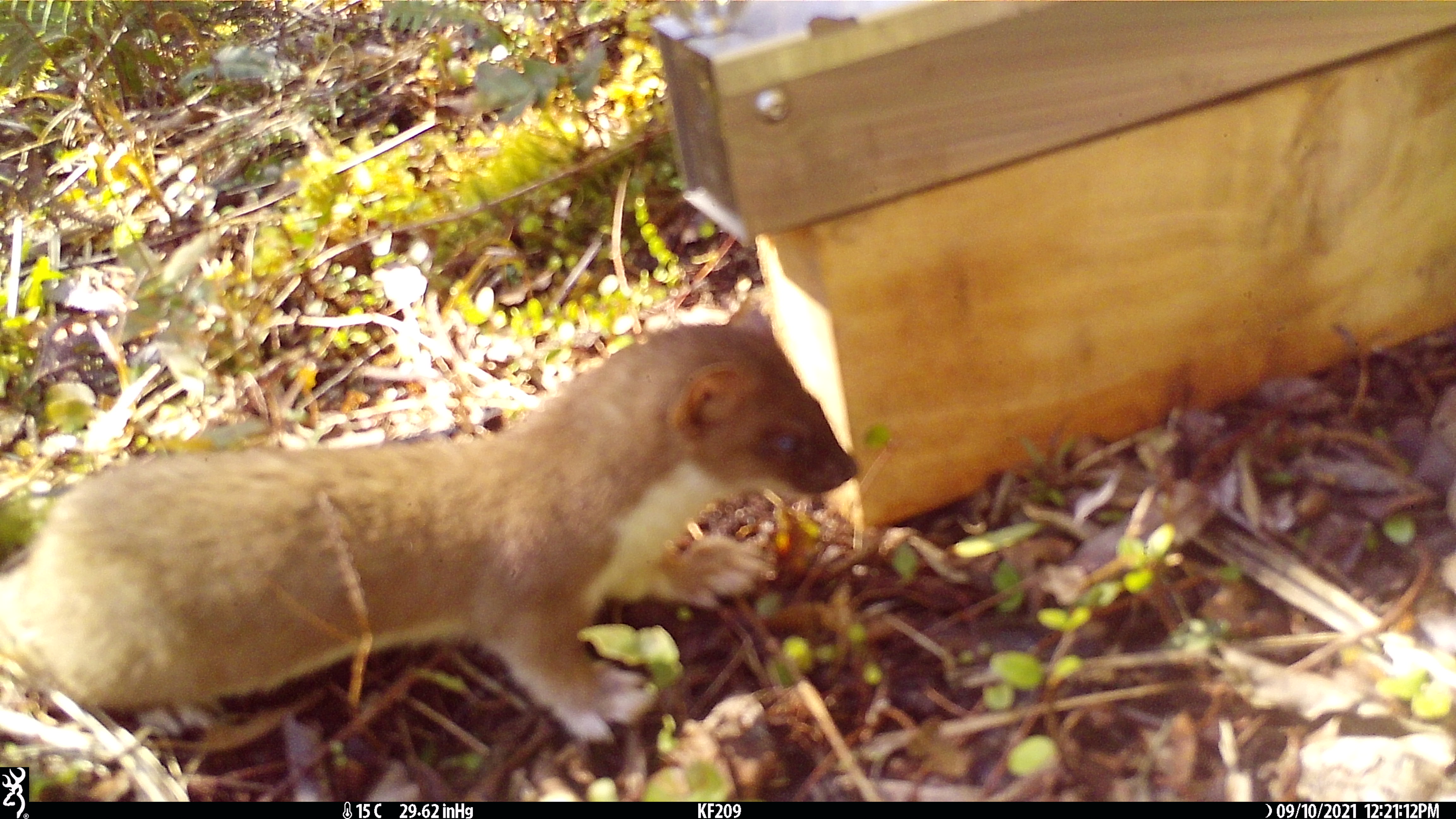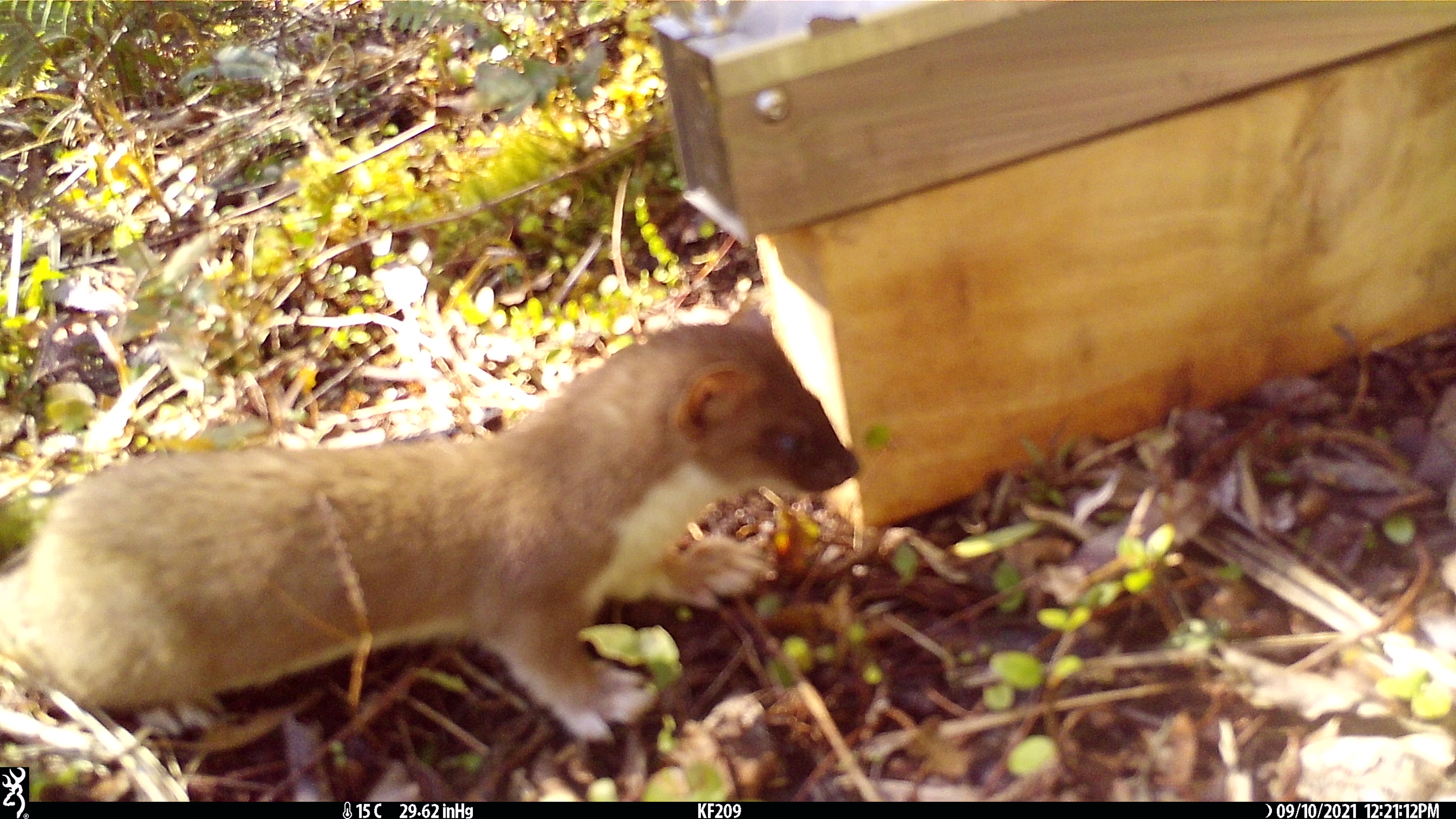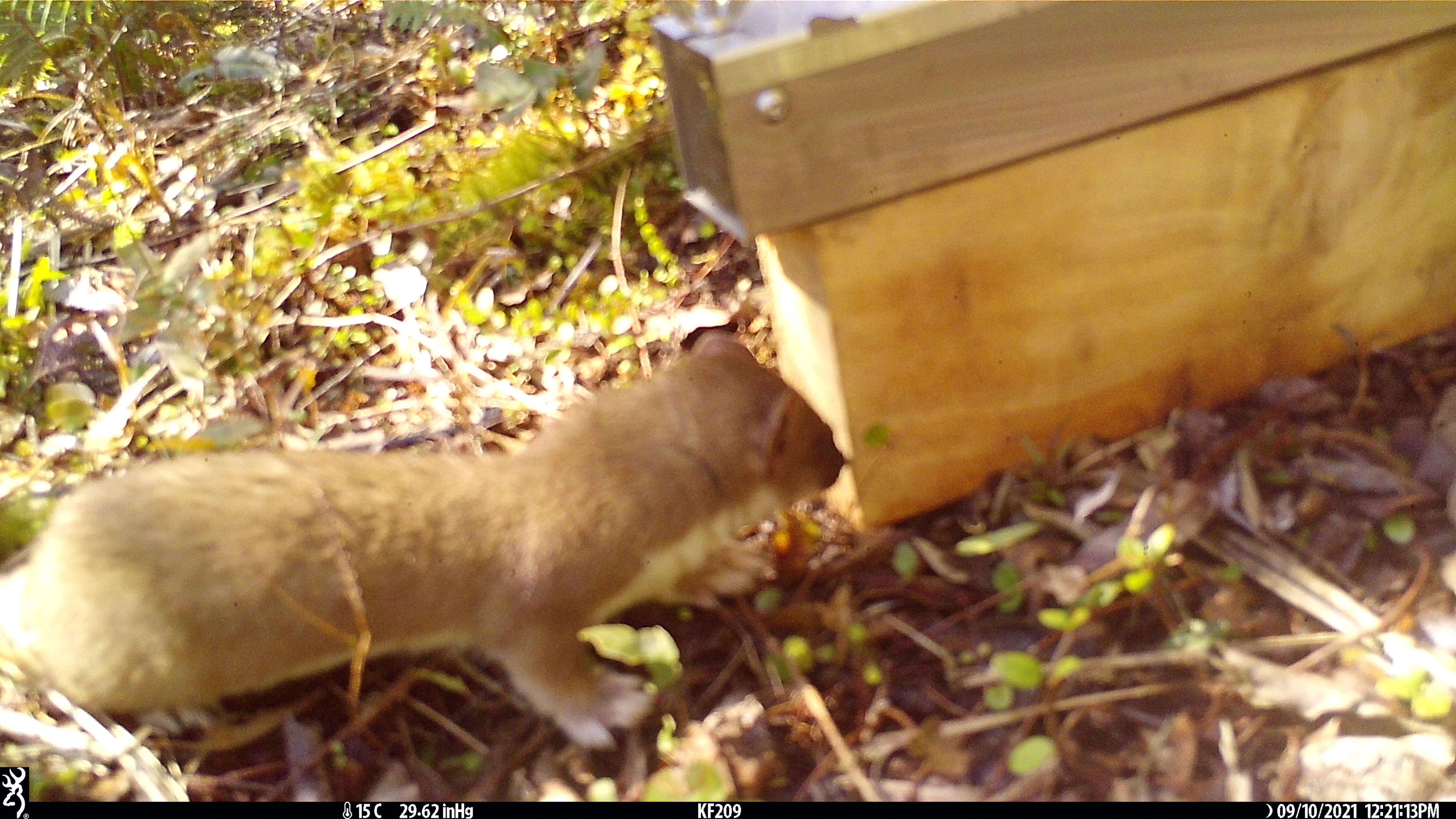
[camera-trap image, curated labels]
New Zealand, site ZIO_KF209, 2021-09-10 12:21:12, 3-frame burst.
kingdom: Animalia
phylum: Chordata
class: Mammalia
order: Carnivora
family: Mustelidae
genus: Mustela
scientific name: Mustela erminea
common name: stoat